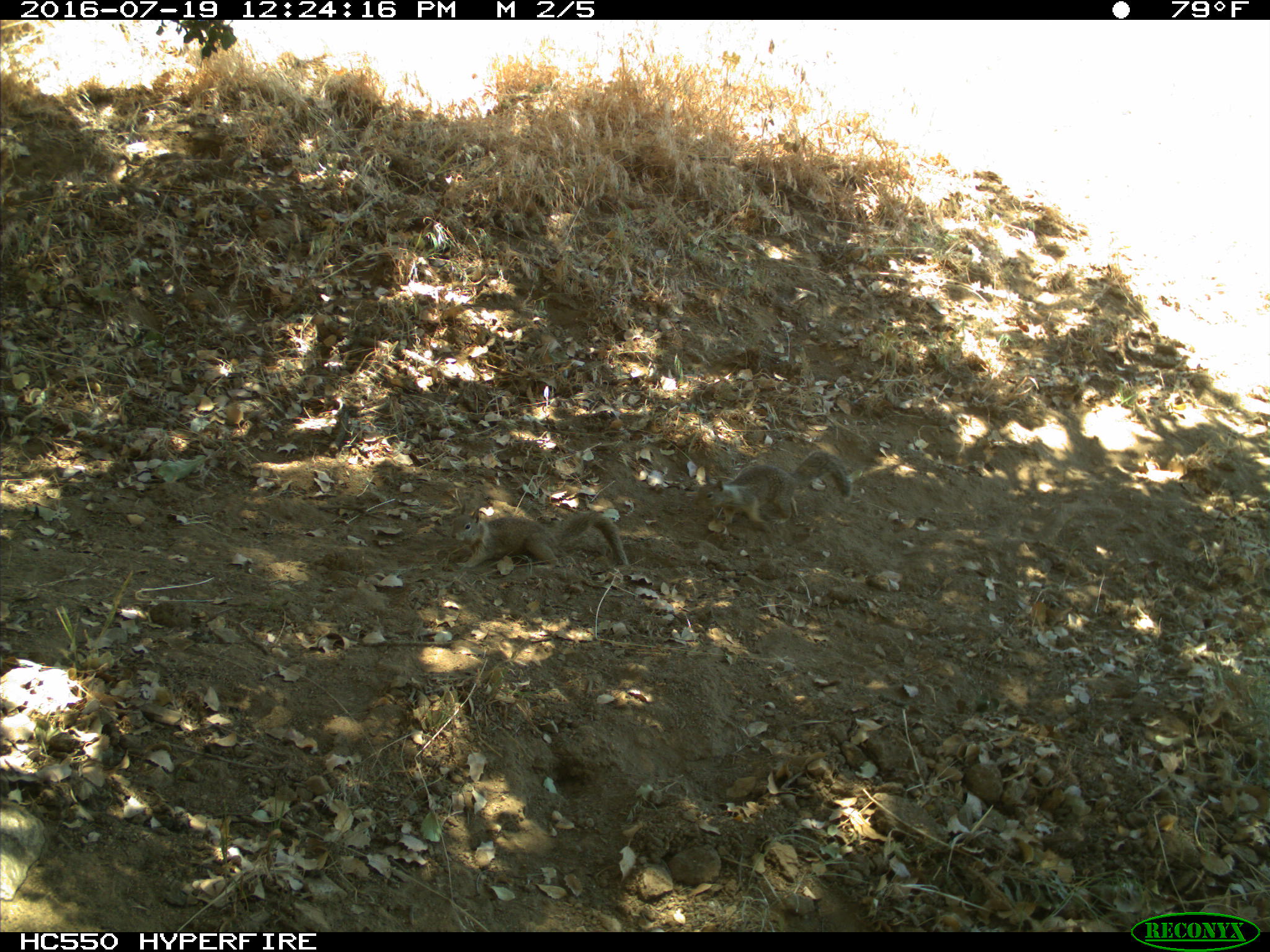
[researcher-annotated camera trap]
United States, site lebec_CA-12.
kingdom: Animalia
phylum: Chordata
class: Mammalia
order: Rodentia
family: Sciuridae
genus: Otospermophilus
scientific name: Otospermophilus beecheyi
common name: california ground squirrel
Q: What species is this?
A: Otospermophilus beecheyi (california ground squirrel).